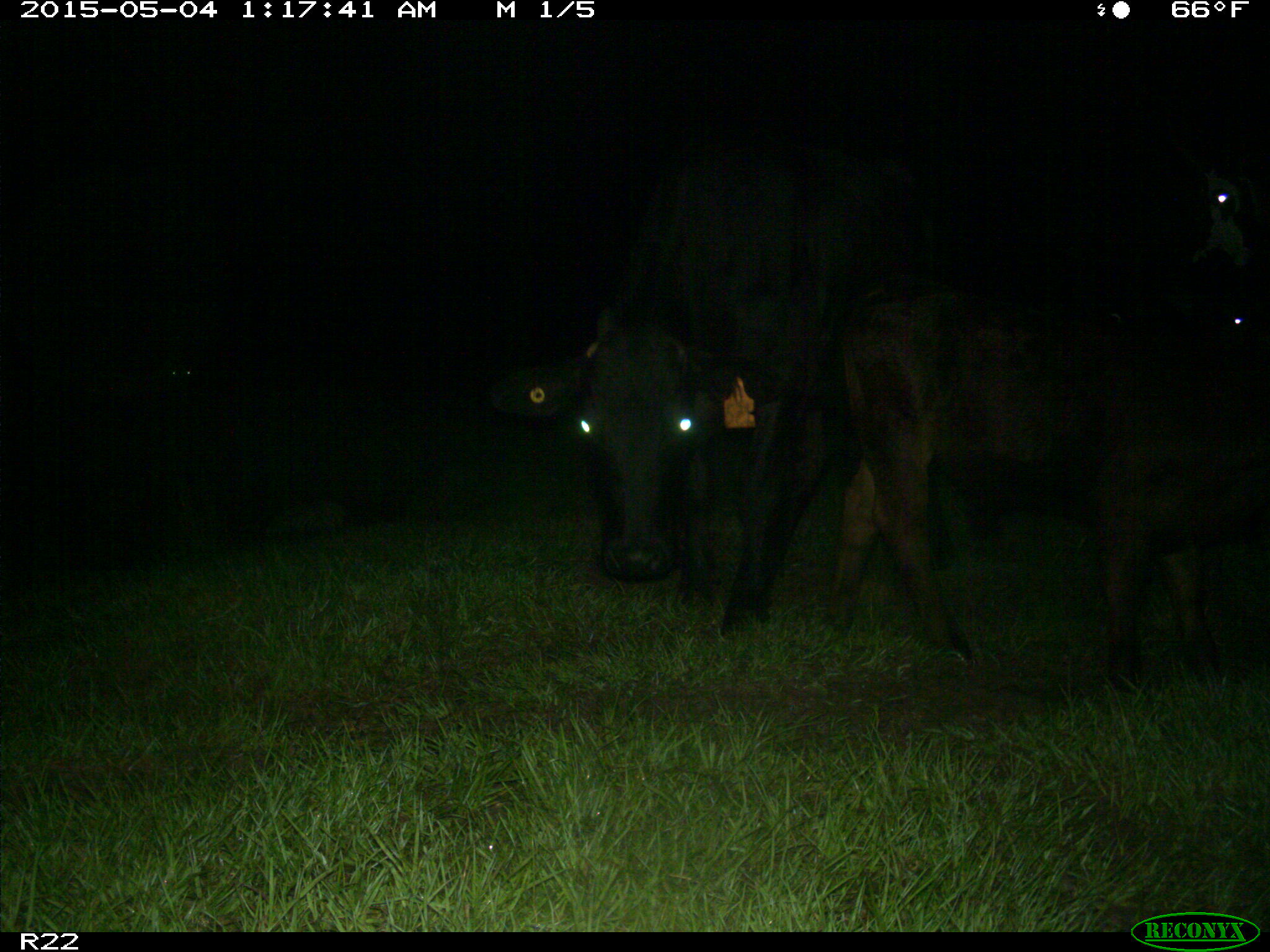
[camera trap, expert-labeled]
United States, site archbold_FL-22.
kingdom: Animalia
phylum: Chordata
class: Mammalia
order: Artiodactyla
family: Bovidae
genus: Bos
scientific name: Bos taurus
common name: domestic cow